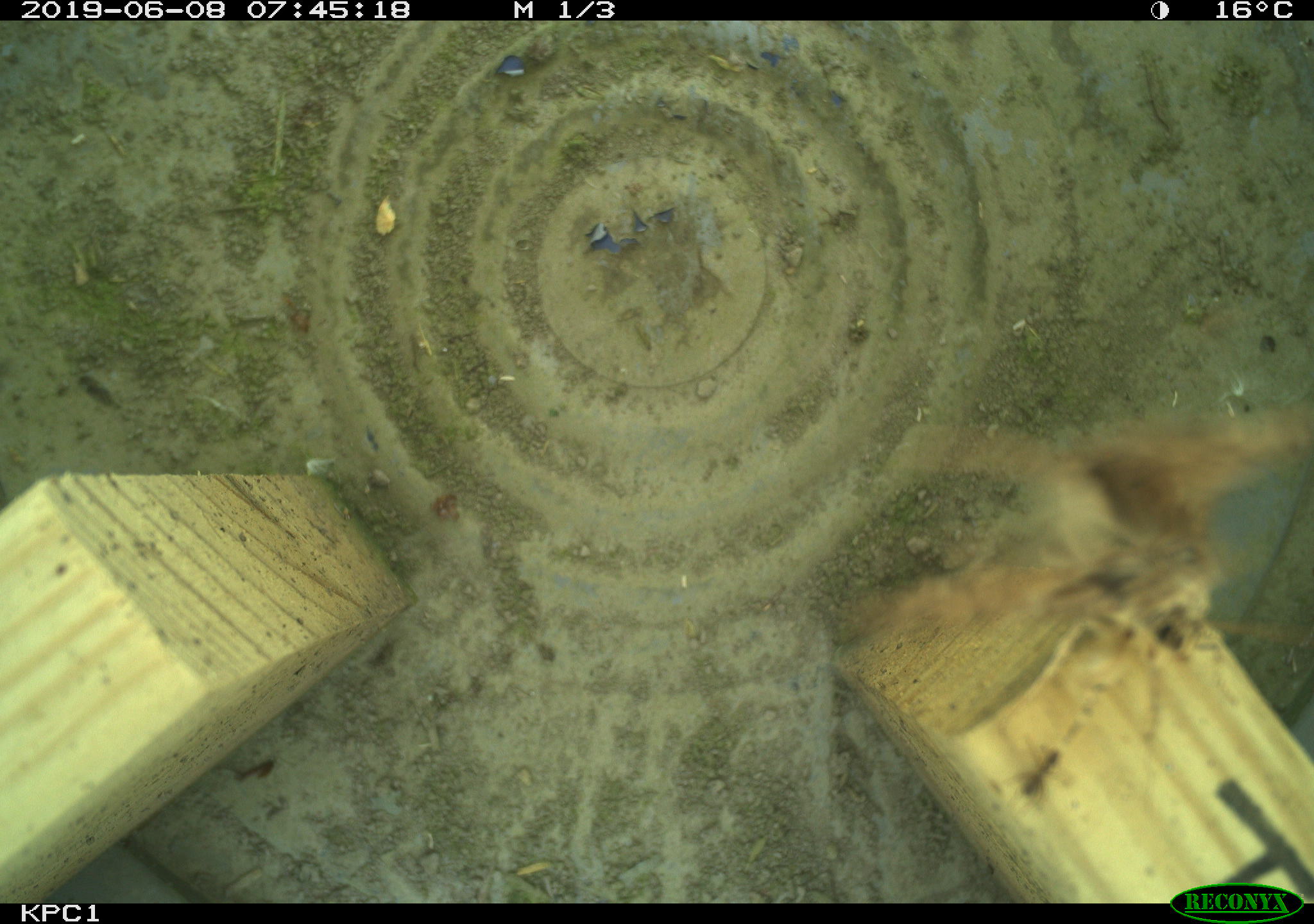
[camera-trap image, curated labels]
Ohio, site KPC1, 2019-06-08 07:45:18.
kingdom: Animalia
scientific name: Animalia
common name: animal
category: invertebrate